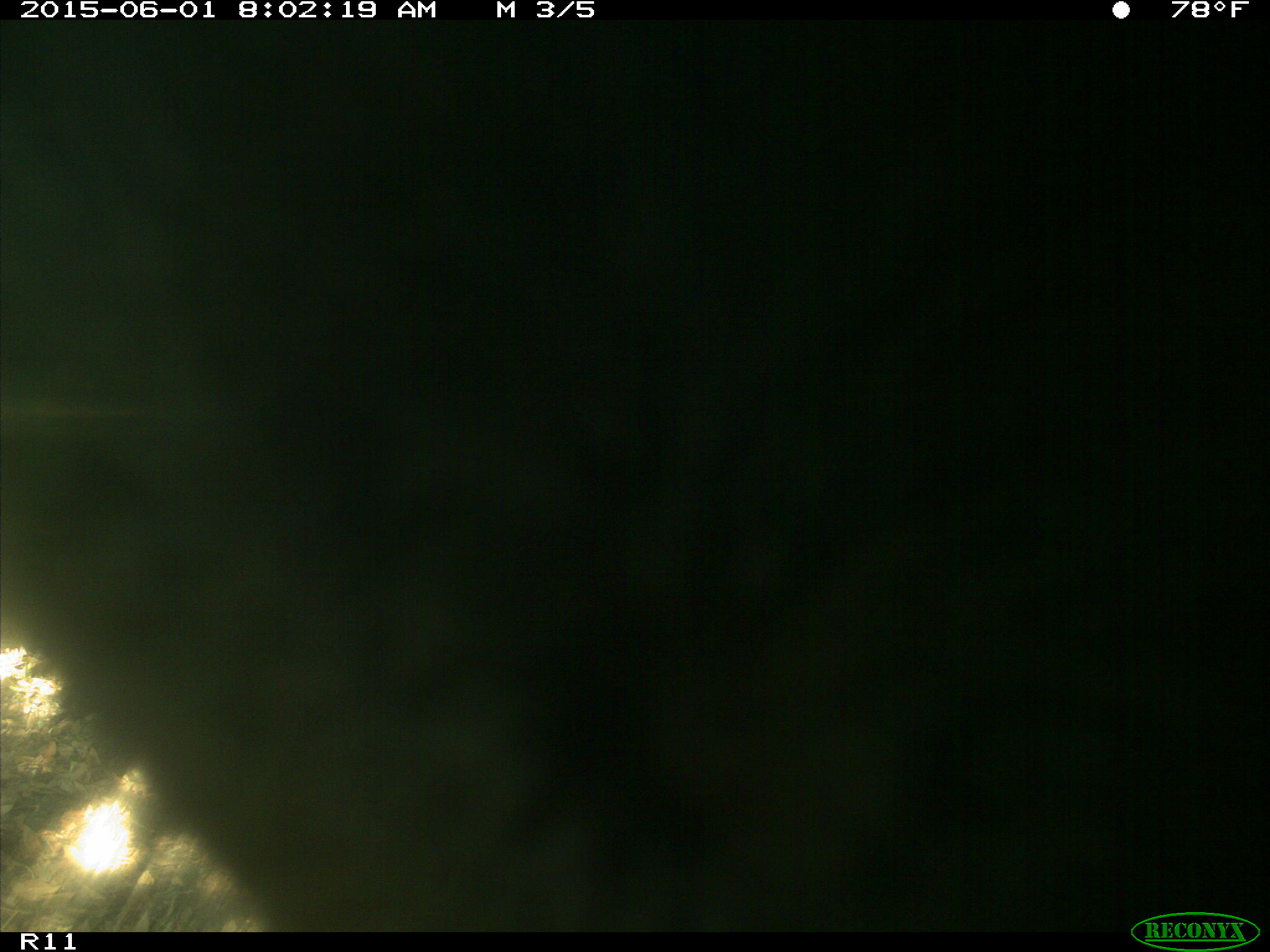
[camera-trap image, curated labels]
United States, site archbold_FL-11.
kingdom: Animalia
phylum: Chordata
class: Mammalia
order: Artiodactyla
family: Bovidae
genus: Bos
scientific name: Bos taurus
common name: domestic cow